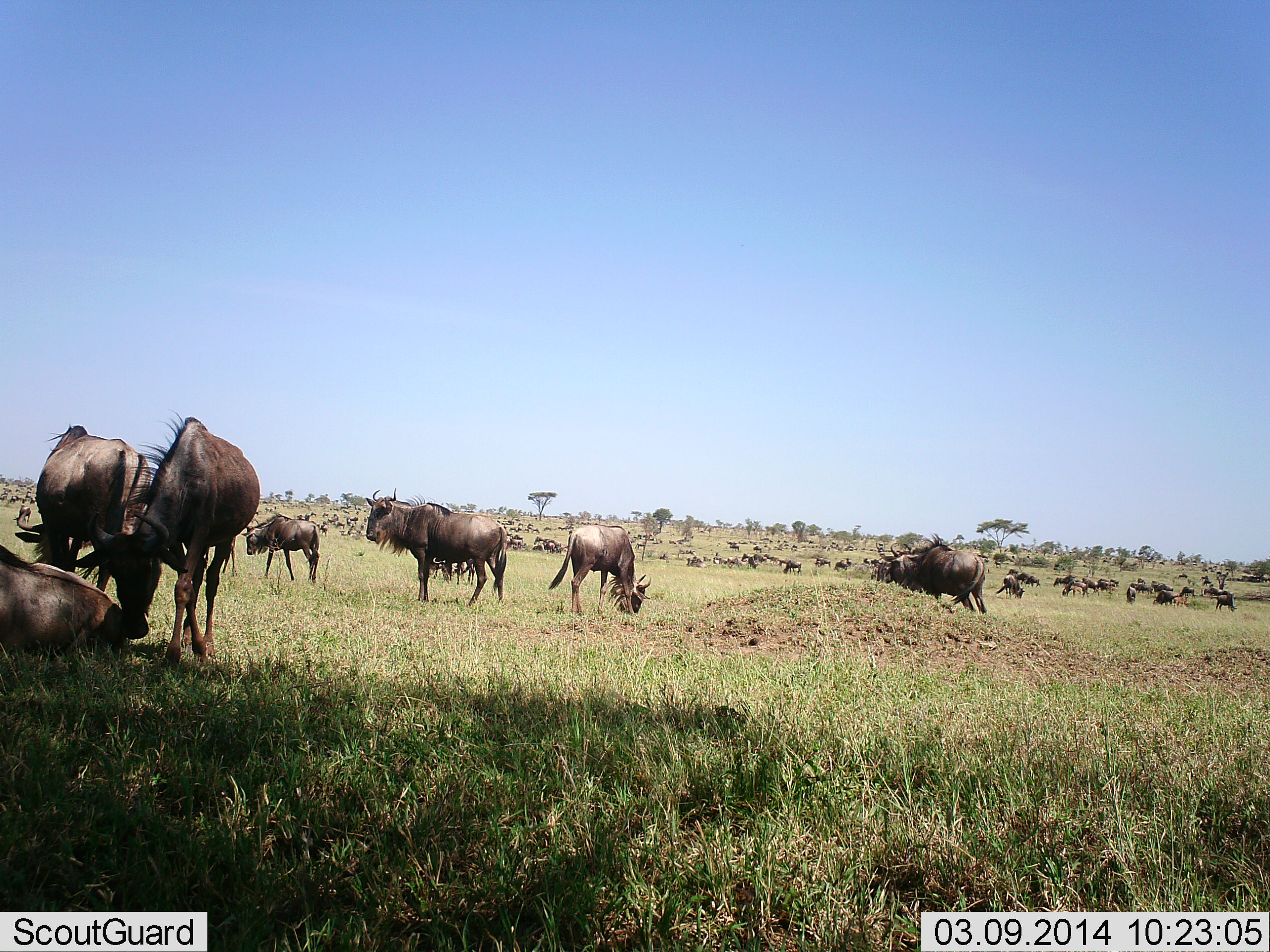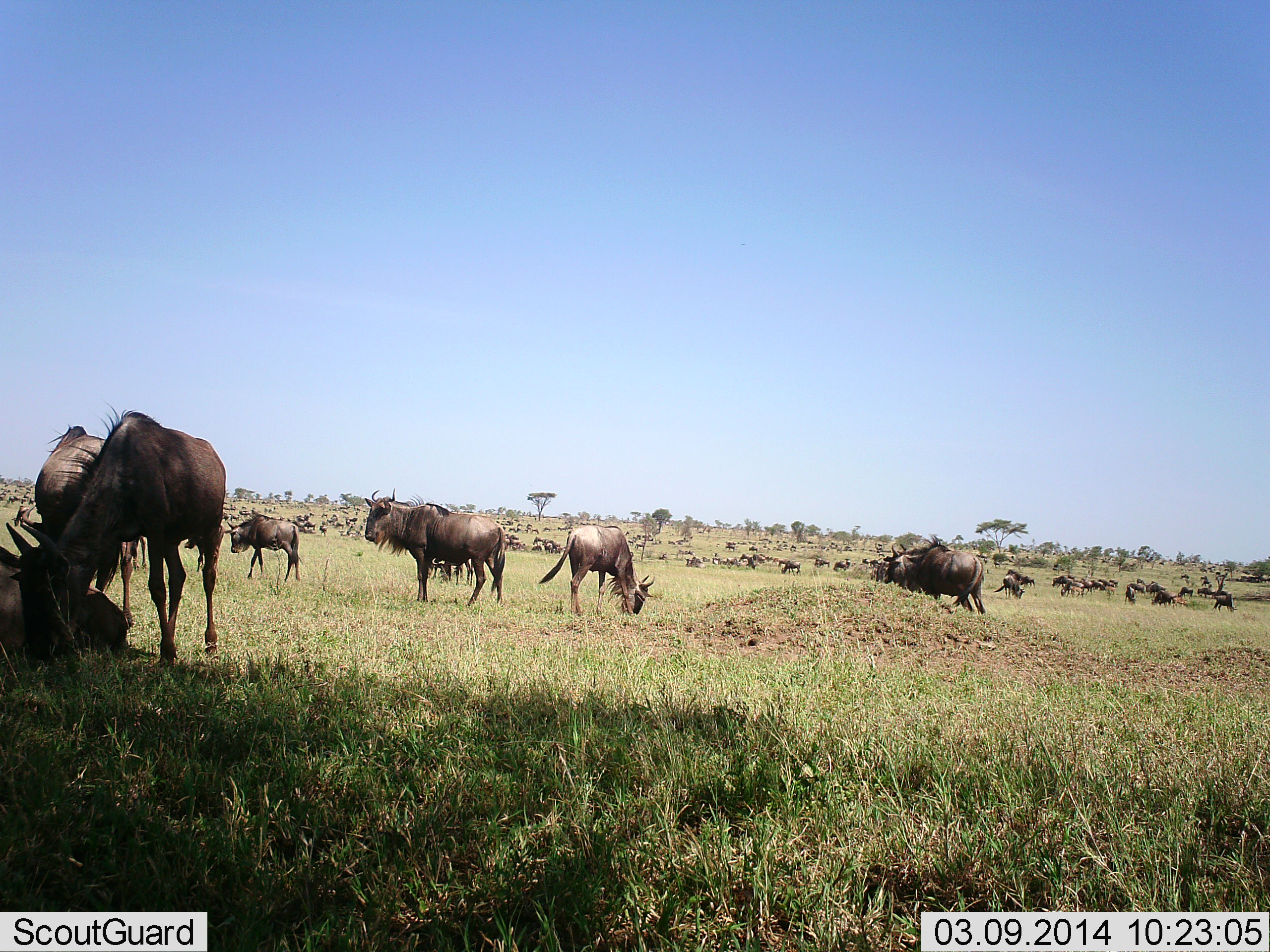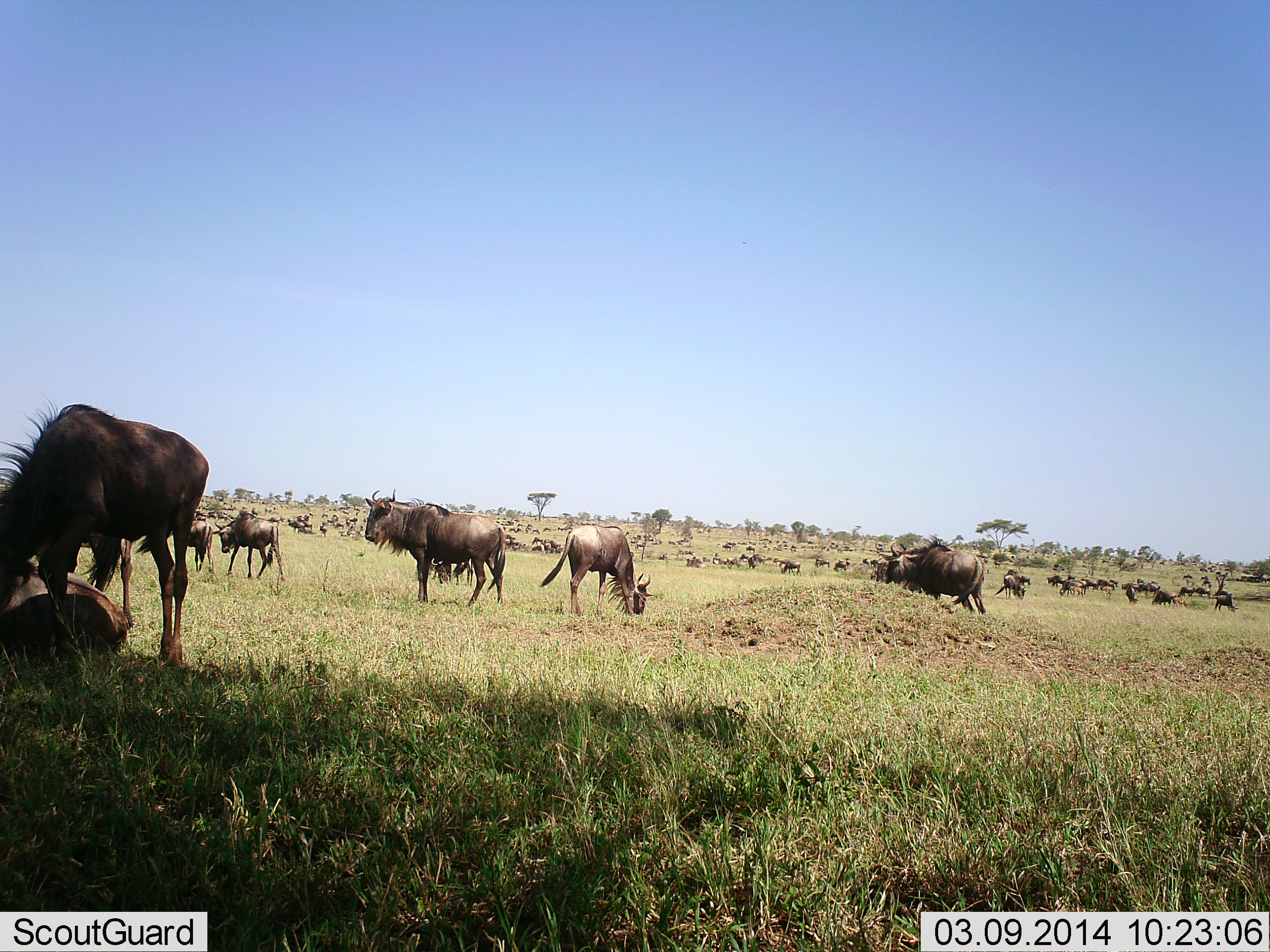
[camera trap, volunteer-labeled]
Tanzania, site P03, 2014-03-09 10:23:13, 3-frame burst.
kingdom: Animalia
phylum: Chordata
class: Mammalia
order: Artiodactyla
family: Bovidae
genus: Connochaetes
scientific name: Connochaetes taurinus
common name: blue wildebeest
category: wildebeest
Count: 51+.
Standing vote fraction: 80%.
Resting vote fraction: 70%.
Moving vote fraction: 70%.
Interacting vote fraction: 0%.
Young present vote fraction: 0%.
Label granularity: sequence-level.